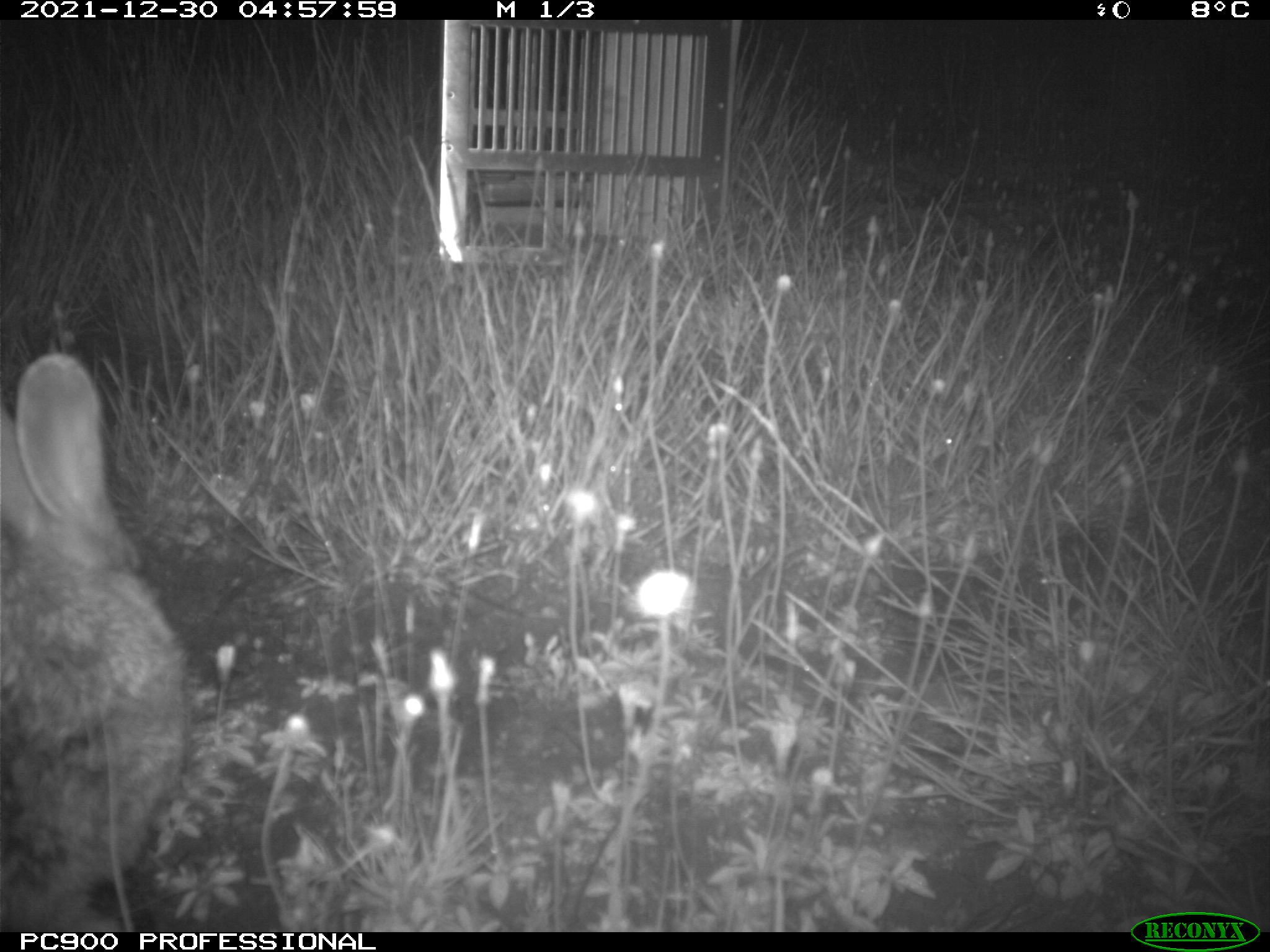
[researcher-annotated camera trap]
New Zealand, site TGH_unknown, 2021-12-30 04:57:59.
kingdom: Animalia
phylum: Chordata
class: Mammalia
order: Lagomorpha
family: Leporidae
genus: Oryctolagus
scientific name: Oryctolagus cuniculus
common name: european rabbit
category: rabbit